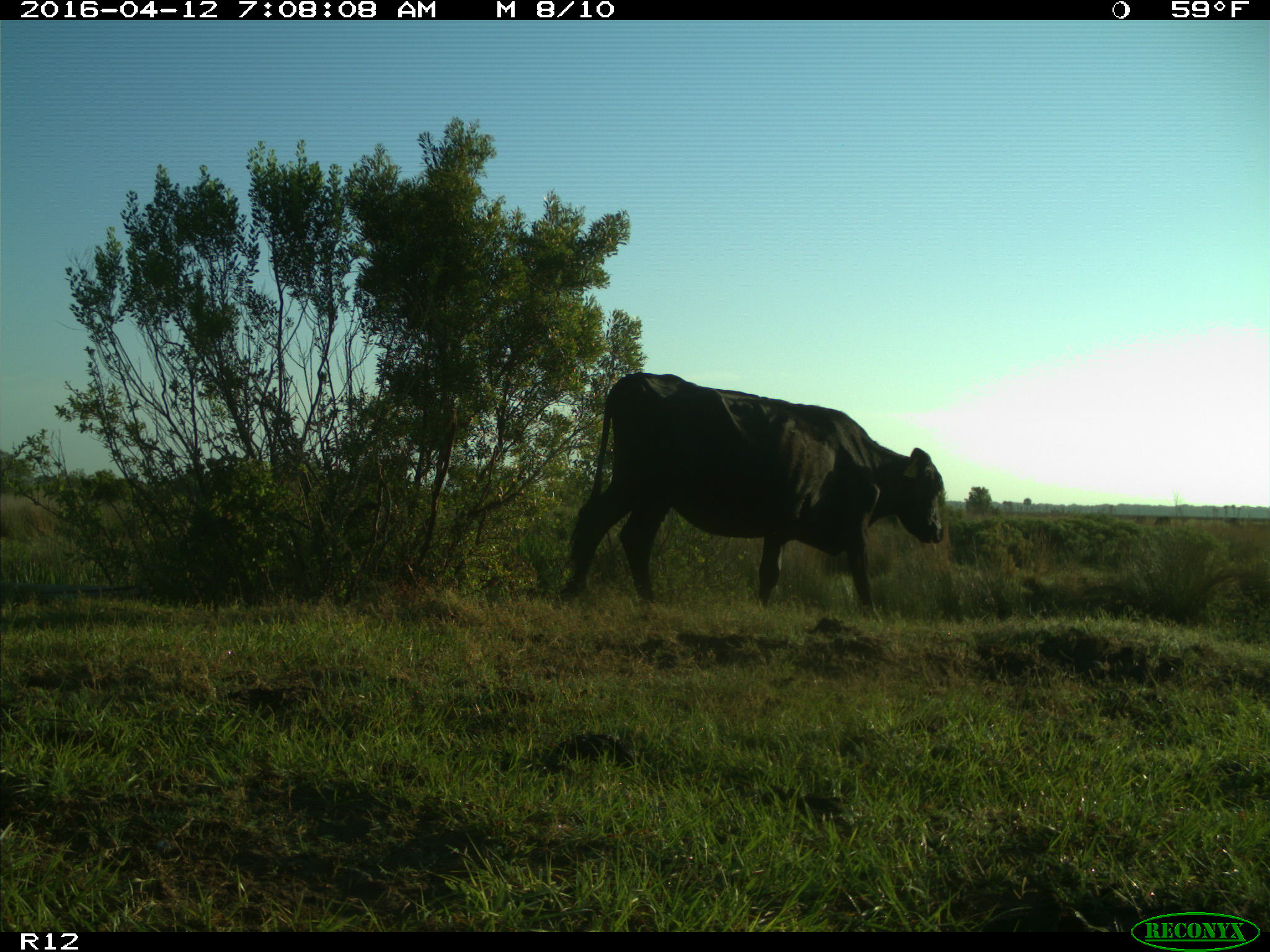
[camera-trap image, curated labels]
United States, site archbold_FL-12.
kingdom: Animalia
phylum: Chordata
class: Mammalia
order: Artiodactyla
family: Bovidae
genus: Bos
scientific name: Bos taurus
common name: domestic cow